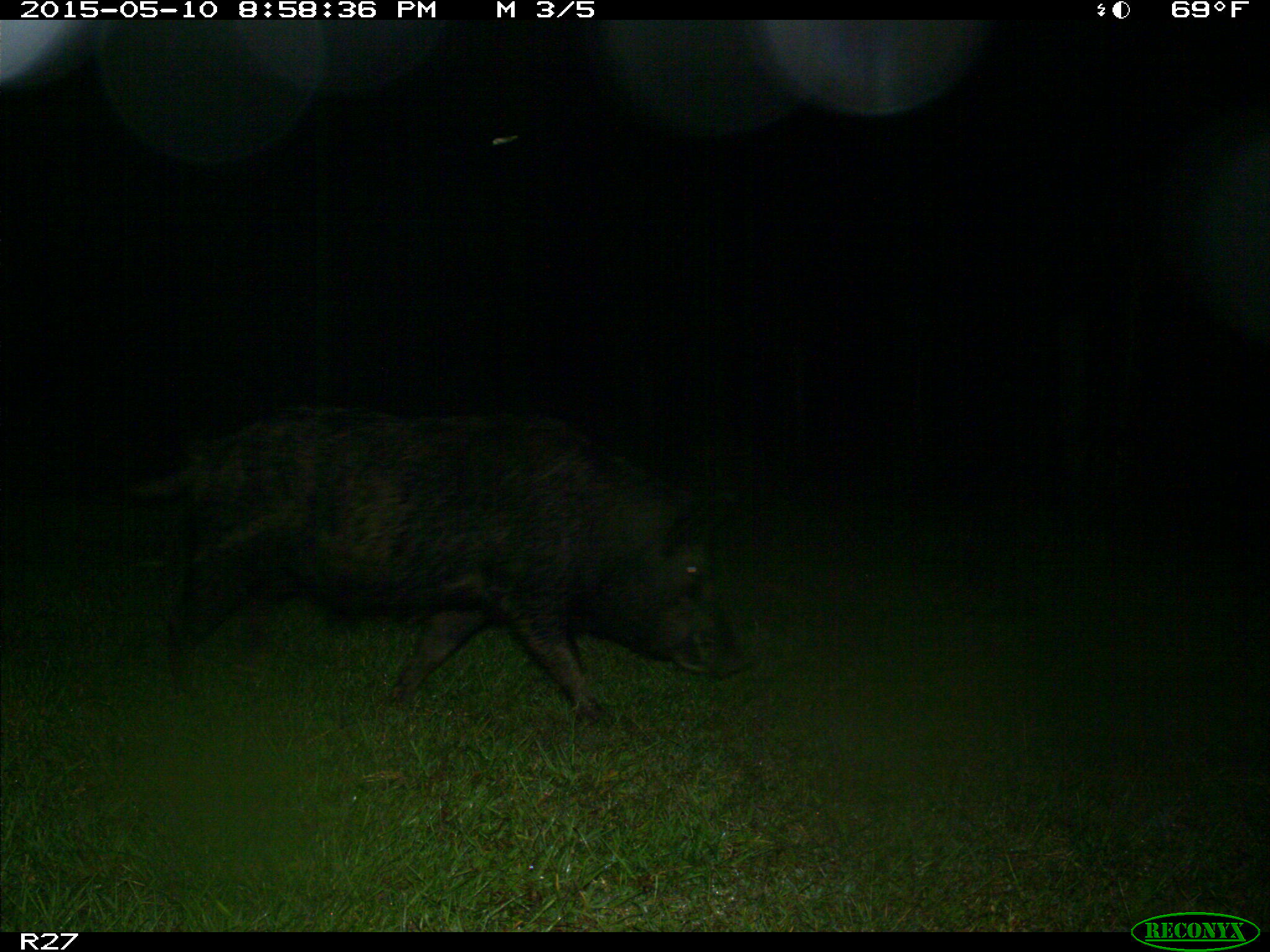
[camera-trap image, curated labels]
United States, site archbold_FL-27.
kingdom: Animalia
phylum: Chordata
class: Mammalia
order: Artiodactyla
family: Suidae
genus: Sus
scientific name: Sus scrofa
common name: wild boar